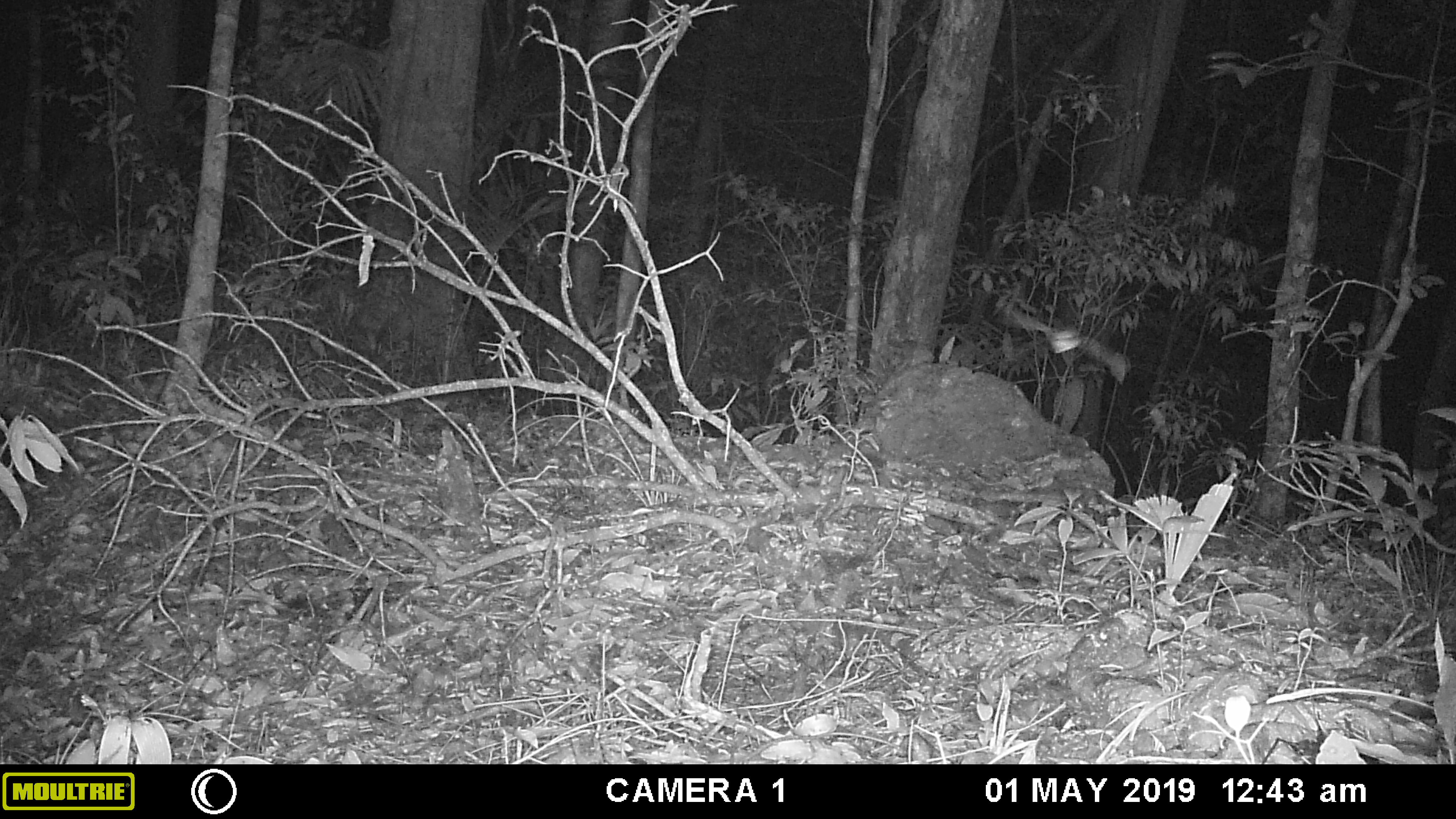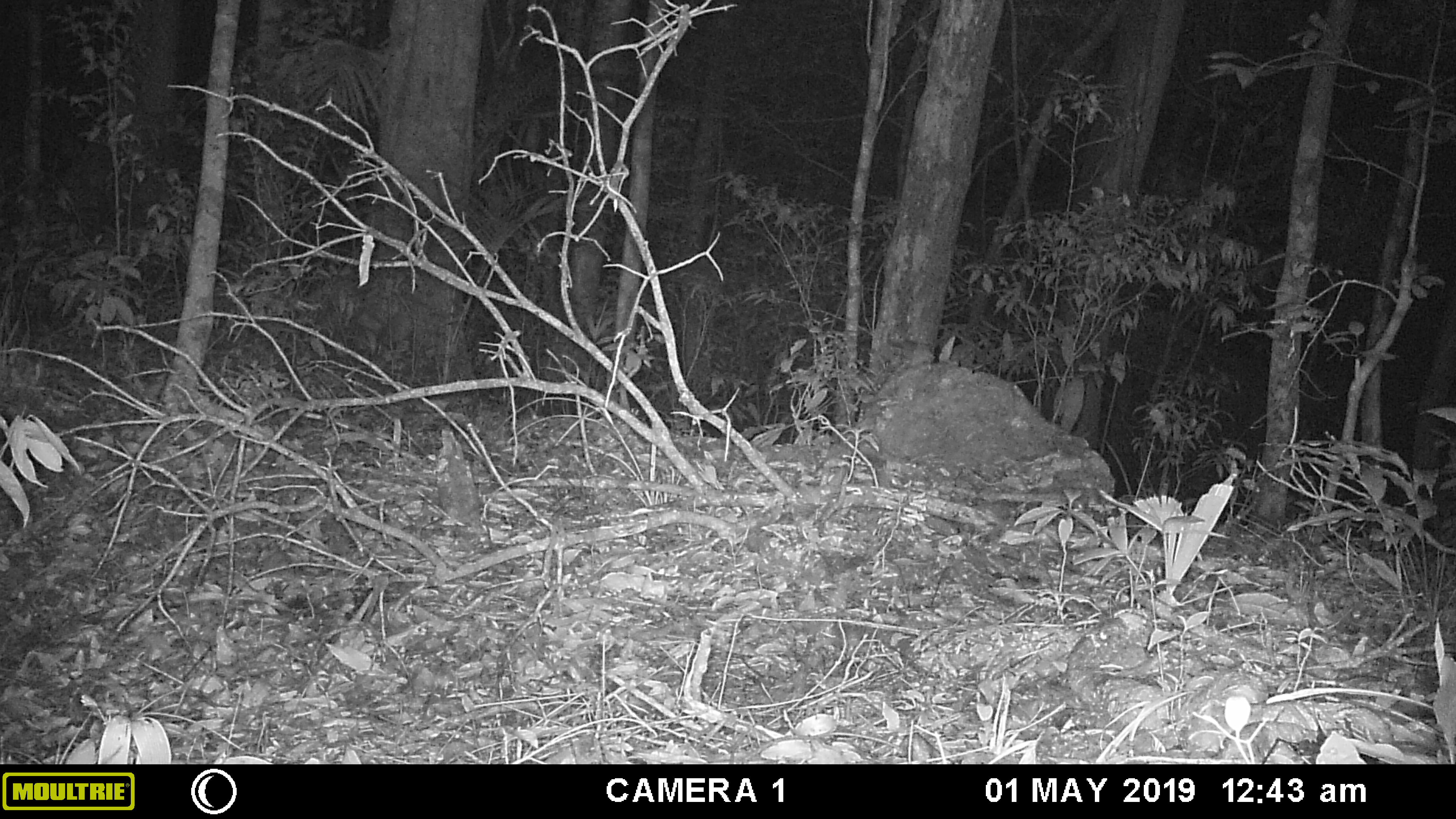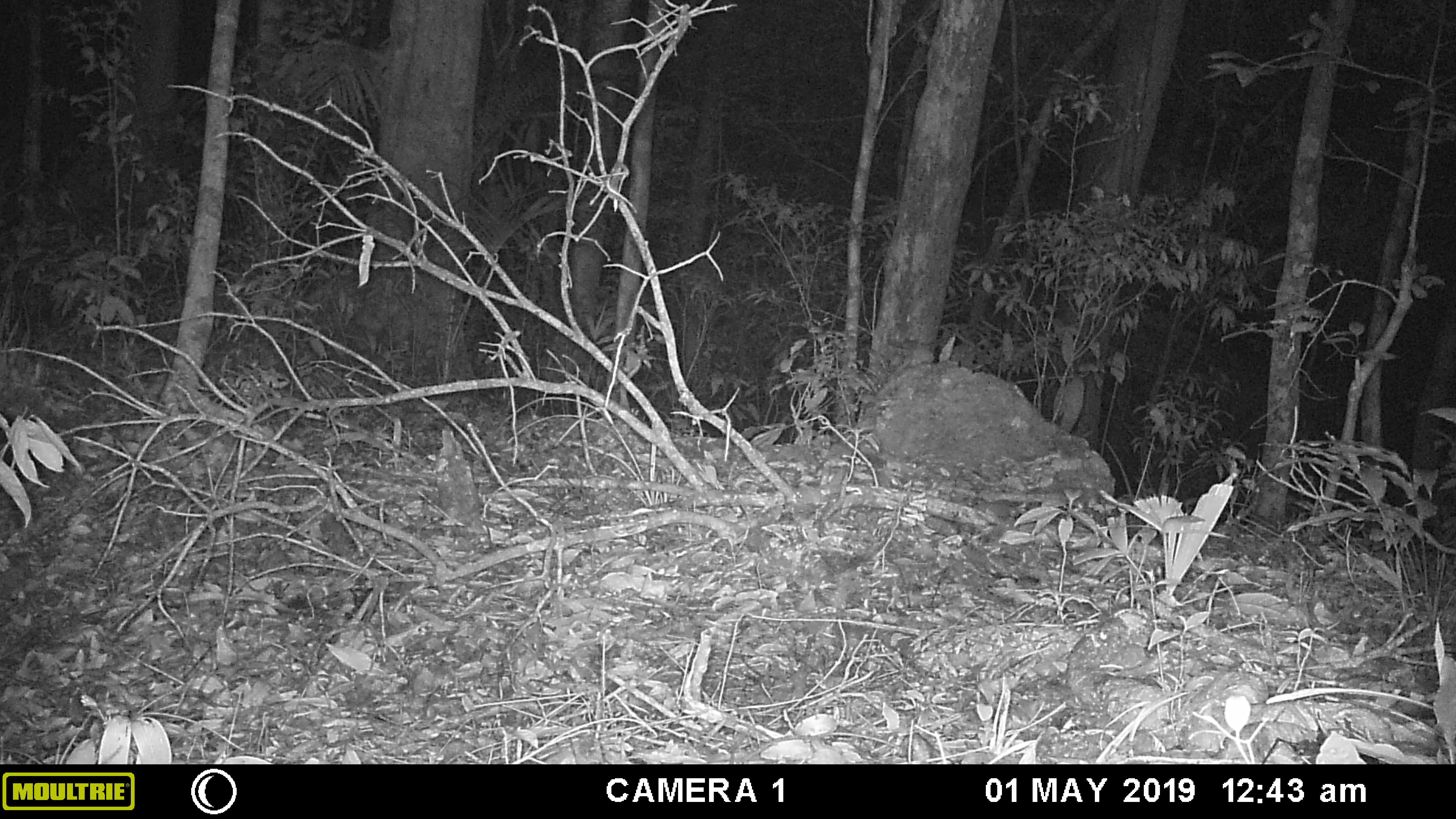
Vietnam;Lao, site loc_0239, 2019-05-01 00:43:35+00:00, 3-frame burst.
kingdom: Animalia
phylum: Arthropoda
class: Insecta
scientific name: Insecta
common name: insect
Insect (Insecta). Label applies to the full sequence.